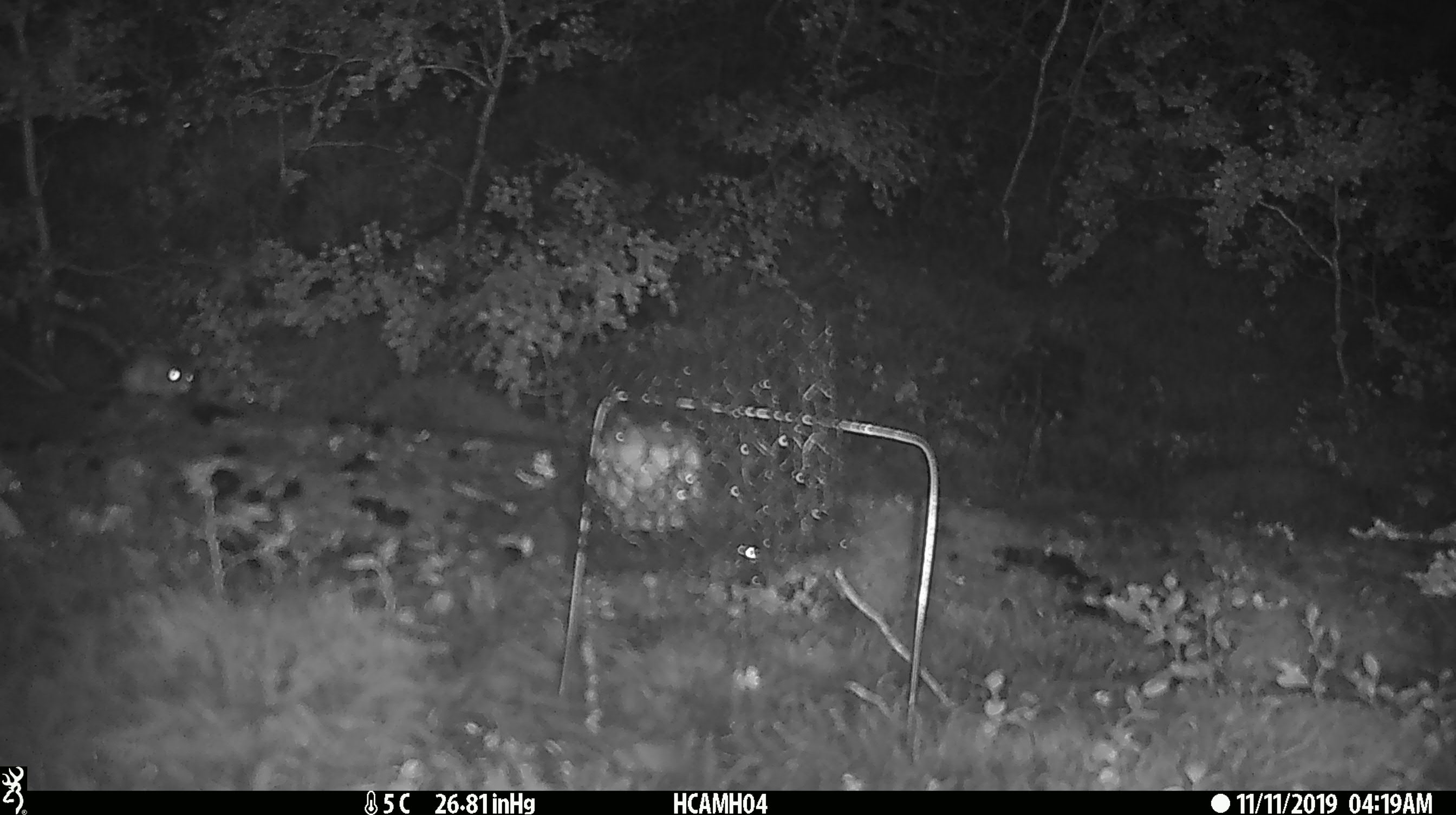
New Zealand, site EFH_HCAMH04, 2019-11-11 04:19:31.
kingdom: Animalia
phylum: Chordata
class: Mammalia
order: Rodentia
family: Muridae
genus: Mus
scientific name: Mus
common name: mouse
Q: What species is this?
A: Mouse (Mus).